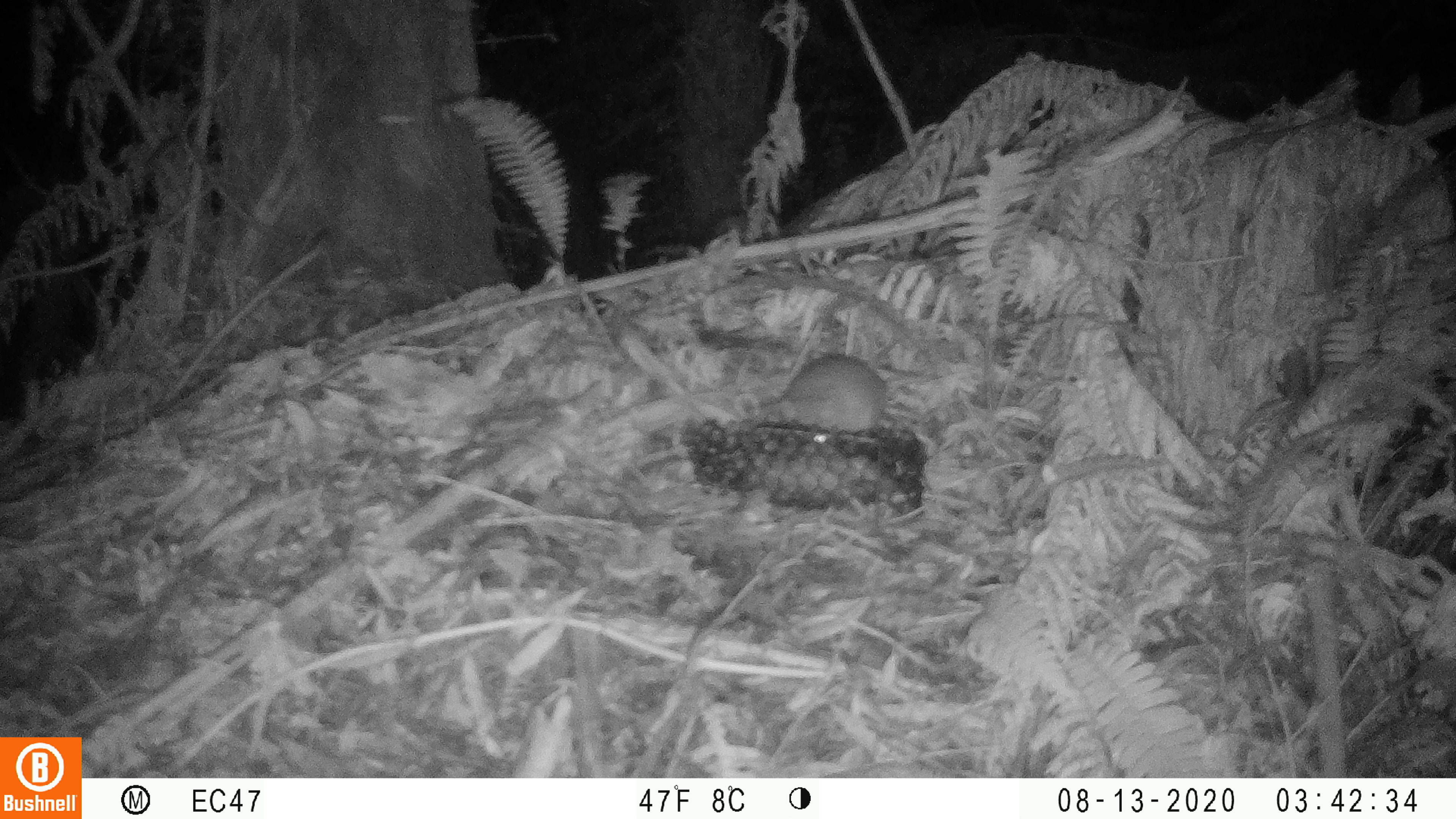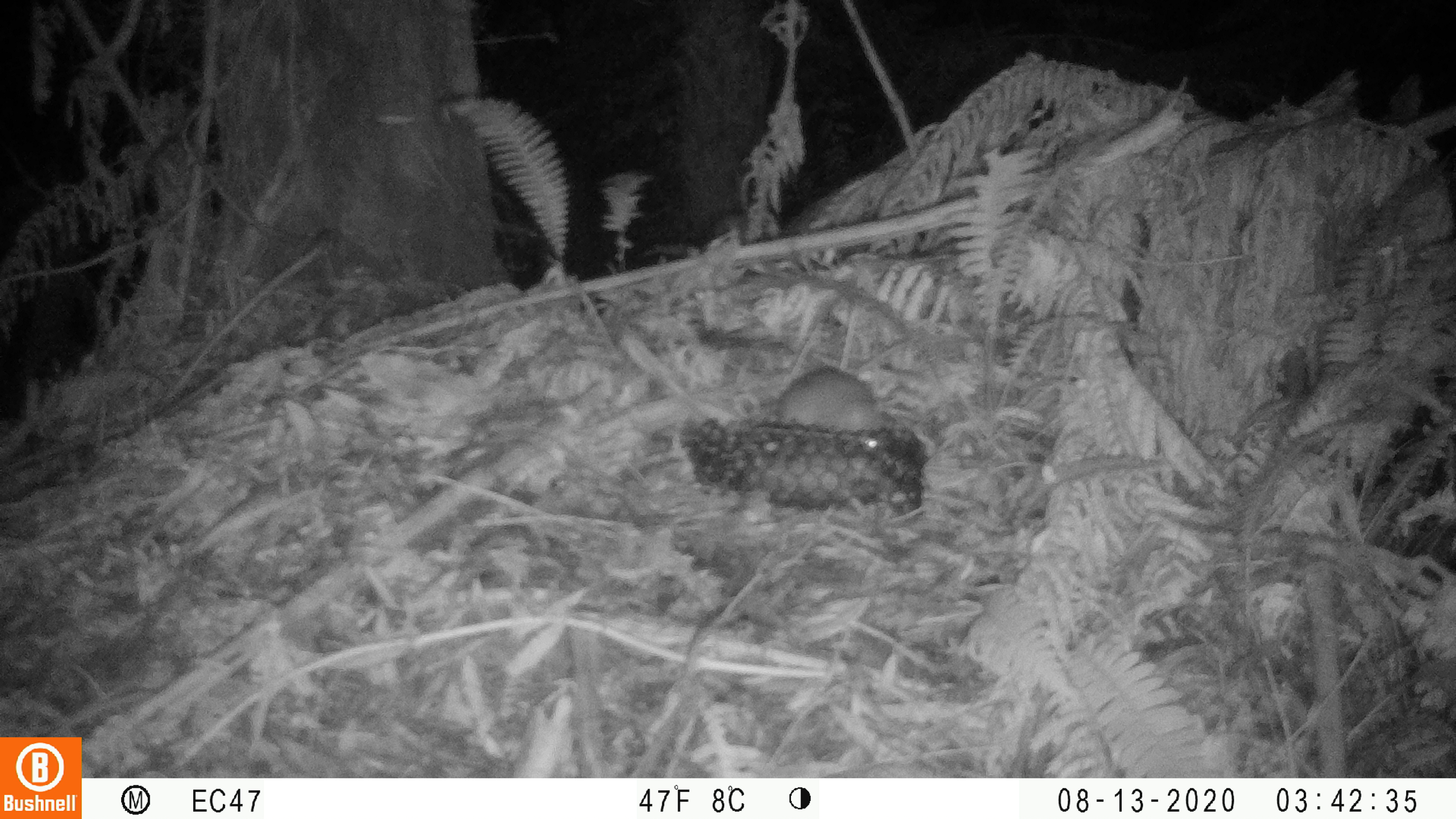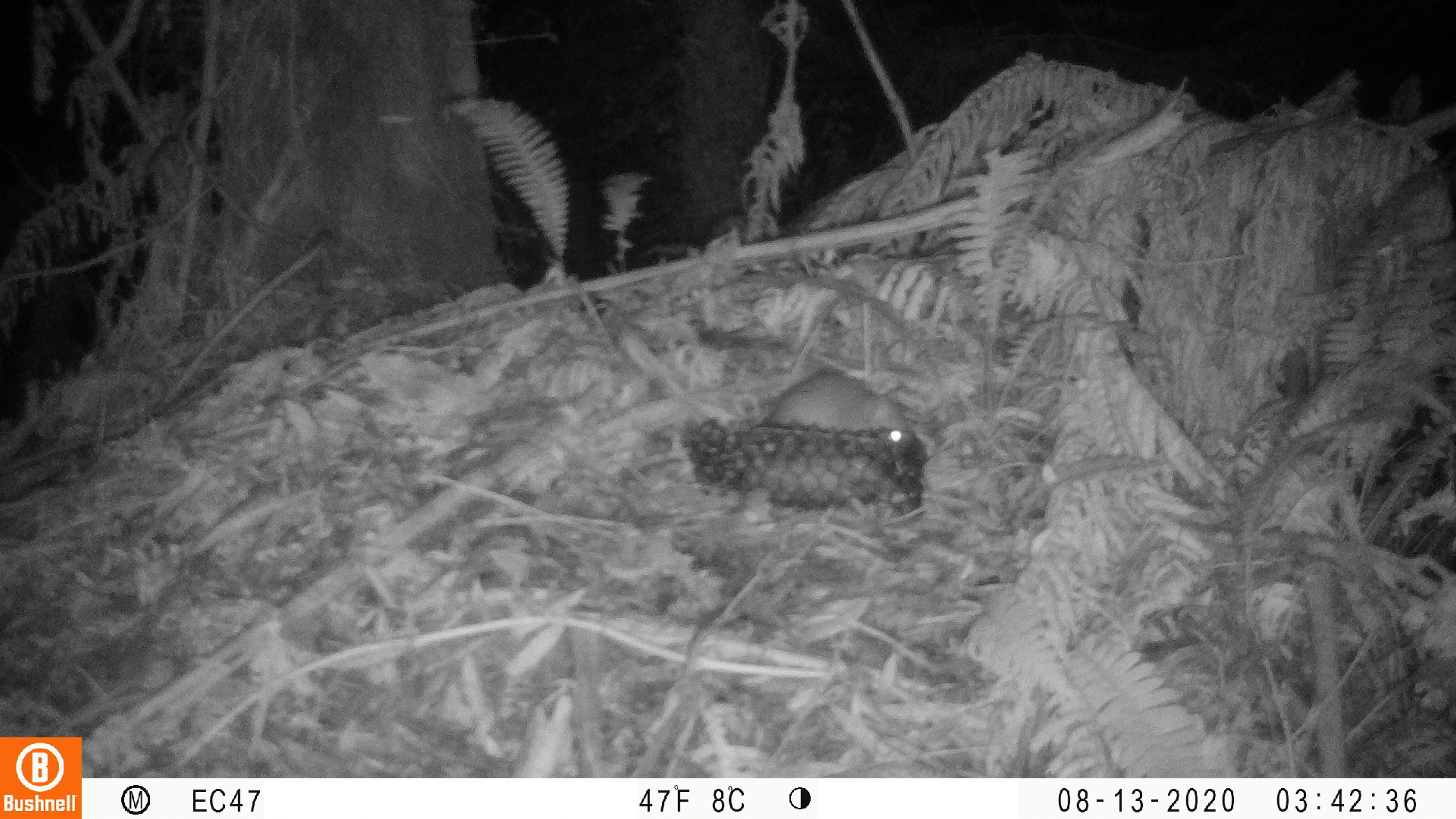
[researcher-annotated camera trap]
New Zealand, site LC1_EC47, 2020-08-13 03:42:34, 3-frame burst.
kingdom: Animalia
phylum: Chordata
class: Mammalia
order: Rodentia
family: Muridae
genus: Rattus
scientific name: Rattus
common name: rat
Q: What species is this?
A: Rat (Rattus).